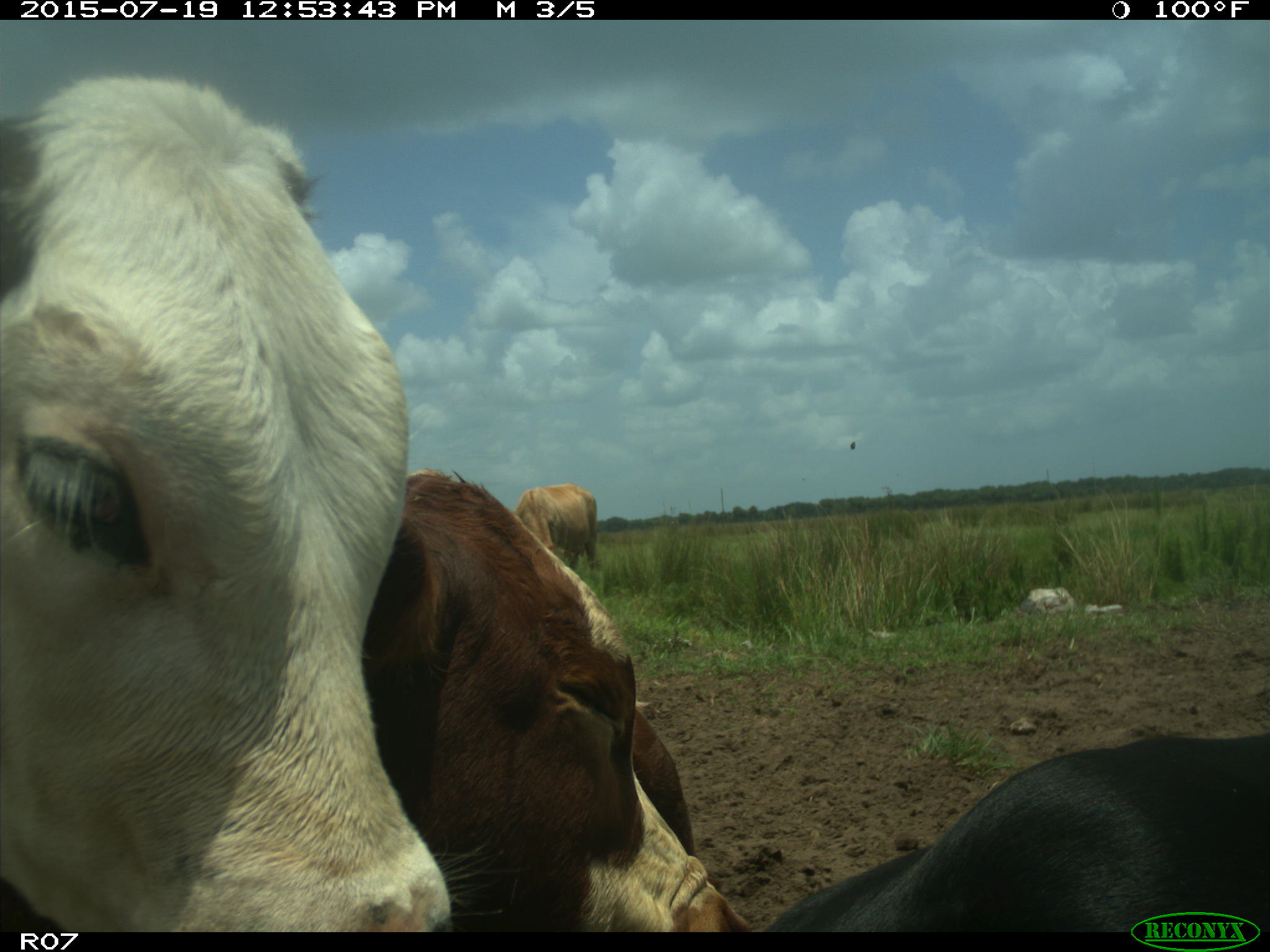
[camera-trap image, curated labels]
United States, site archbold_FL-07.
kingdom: Animalia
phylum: Chordata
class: Mammalia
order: Artiodactyla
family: Bovidae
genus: Bos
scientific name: Bos taurus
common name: domestic cow